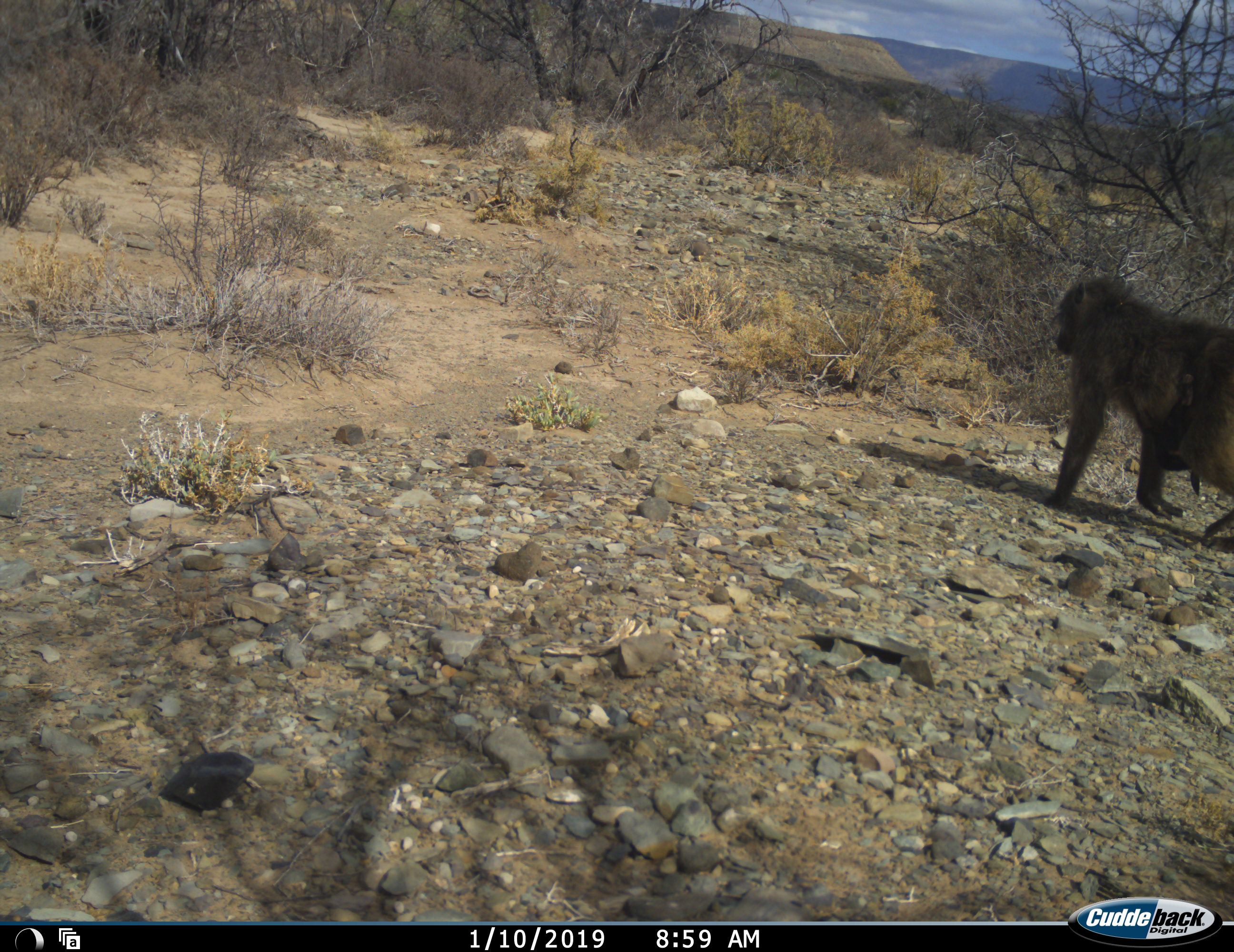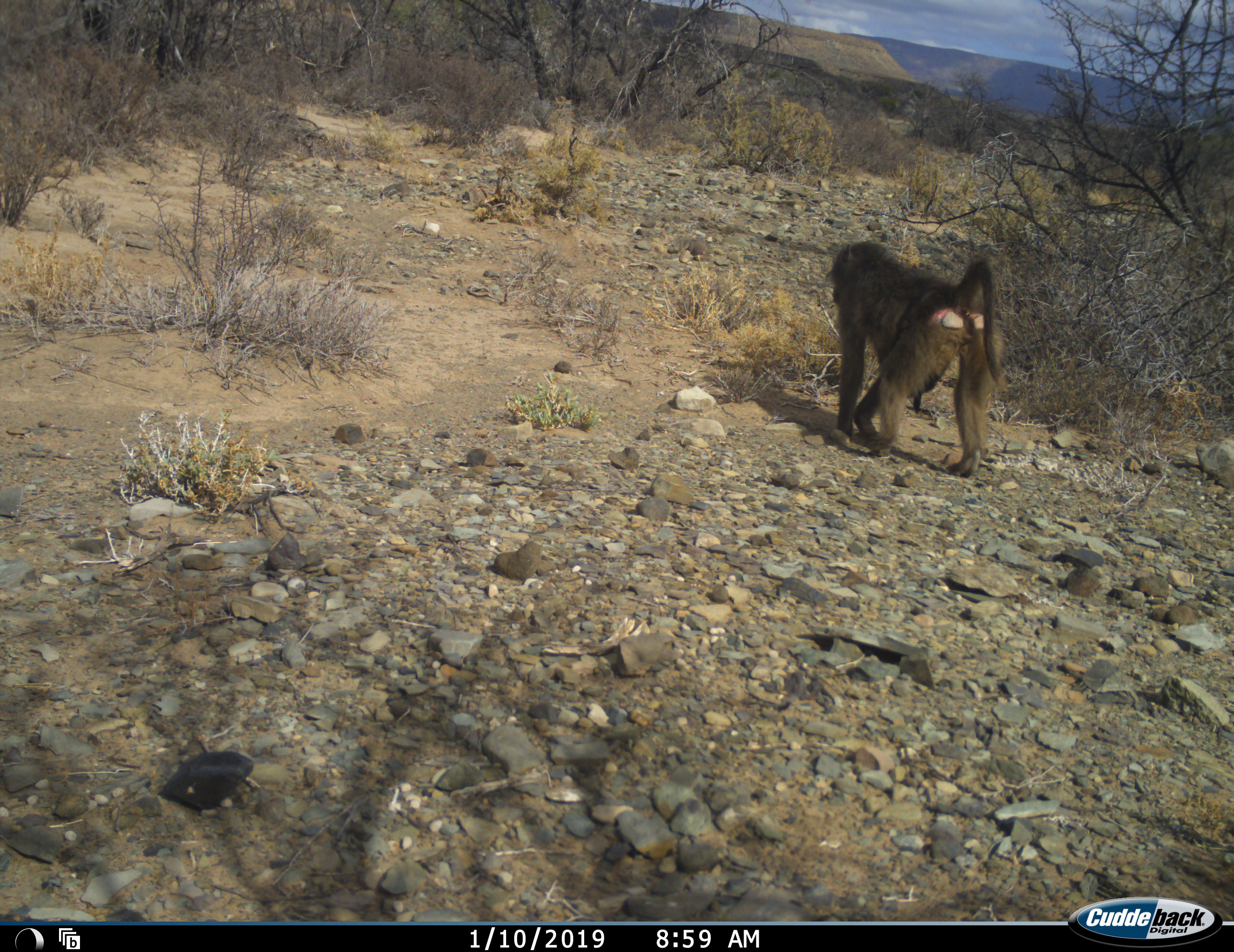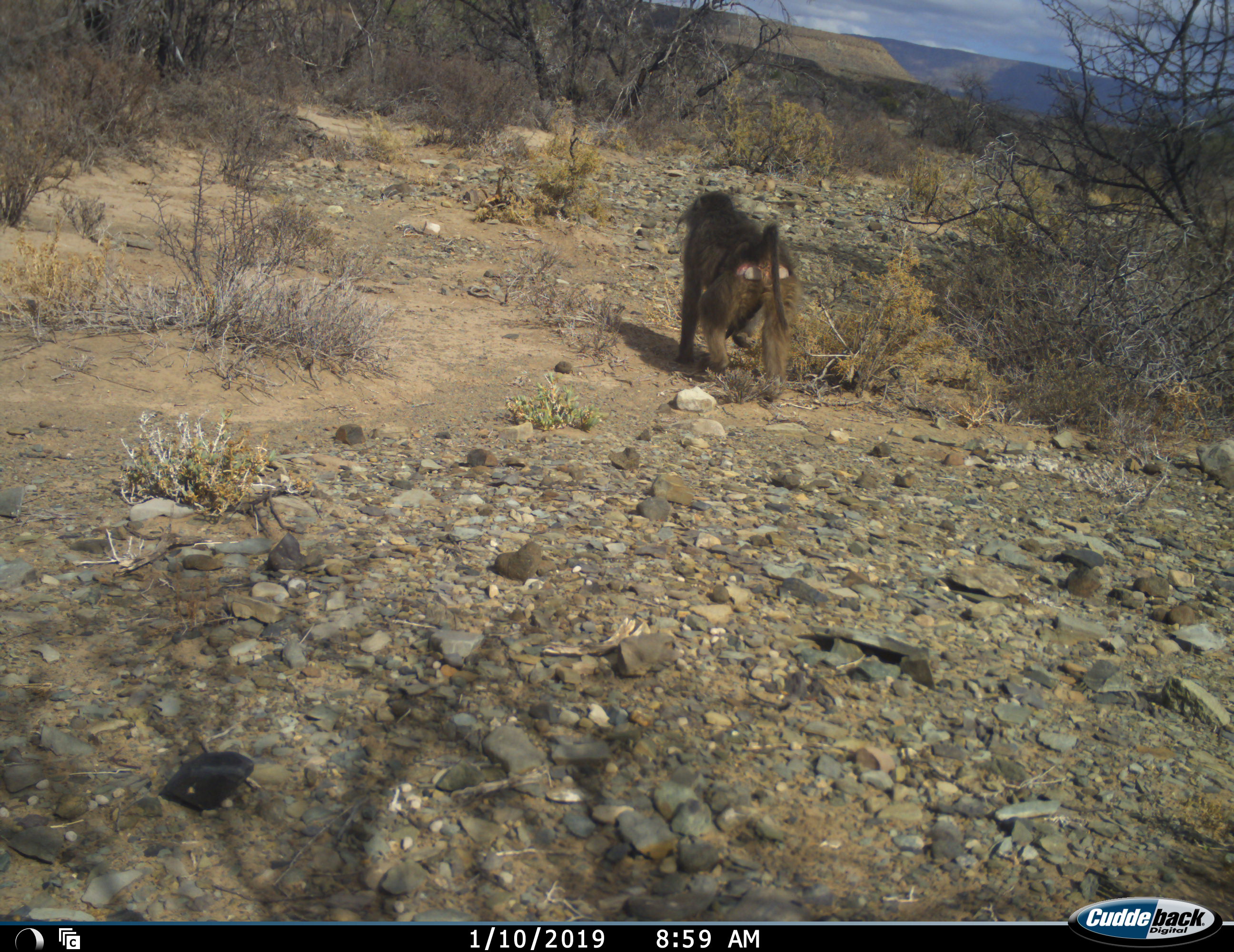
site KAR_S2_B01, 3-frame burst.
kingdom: Animalia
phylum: Chordata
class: Mammalia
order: Primates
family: Cercopithecidae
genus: Papio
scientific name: Papio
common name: baboon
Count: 1.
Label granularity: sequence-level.